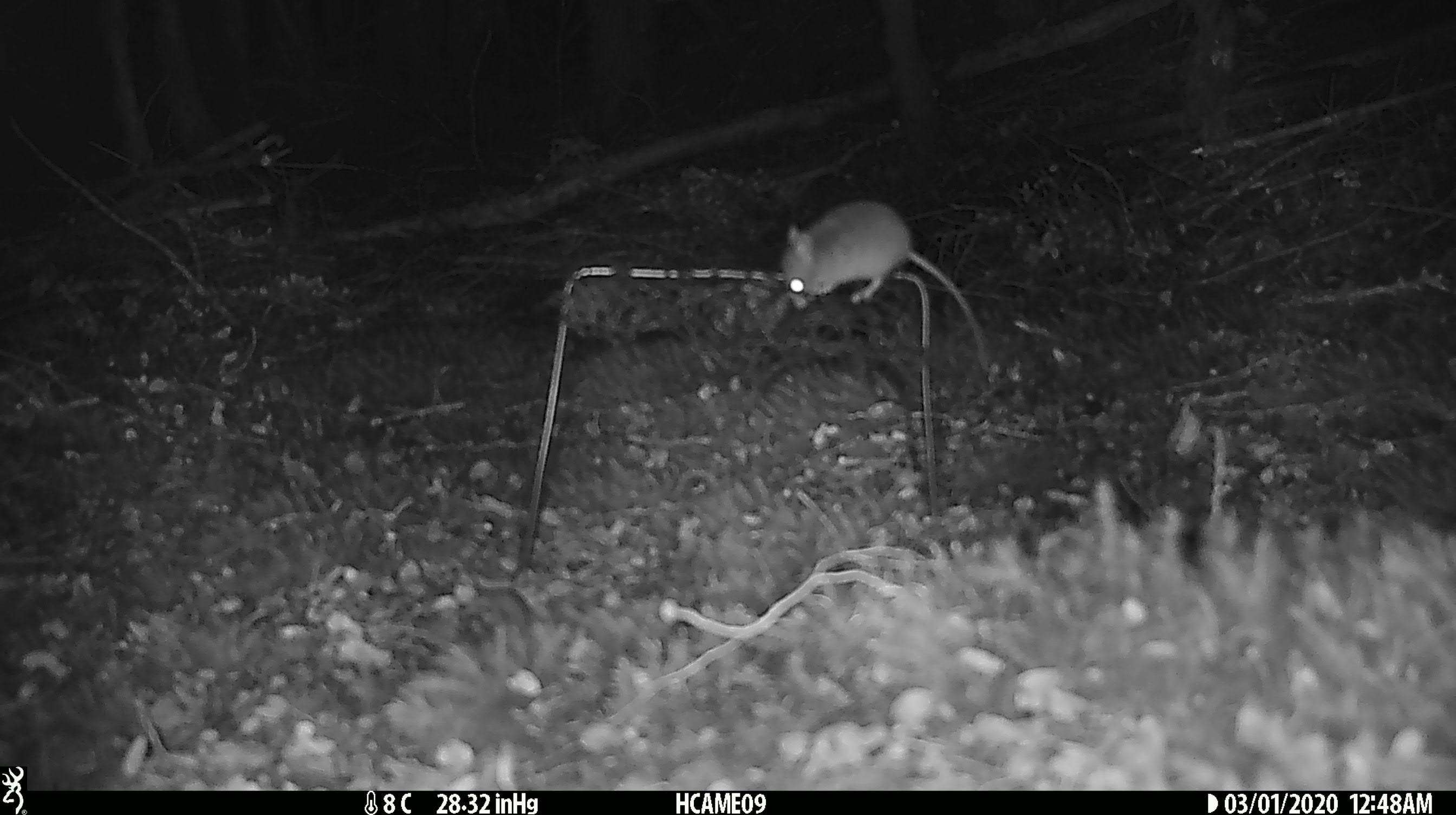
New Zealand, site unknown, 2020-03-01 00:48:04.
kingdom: Animalia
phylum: Chordata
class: Mammalia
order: Rodentia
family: Muridae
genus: Mus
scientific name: Mus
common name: mouse